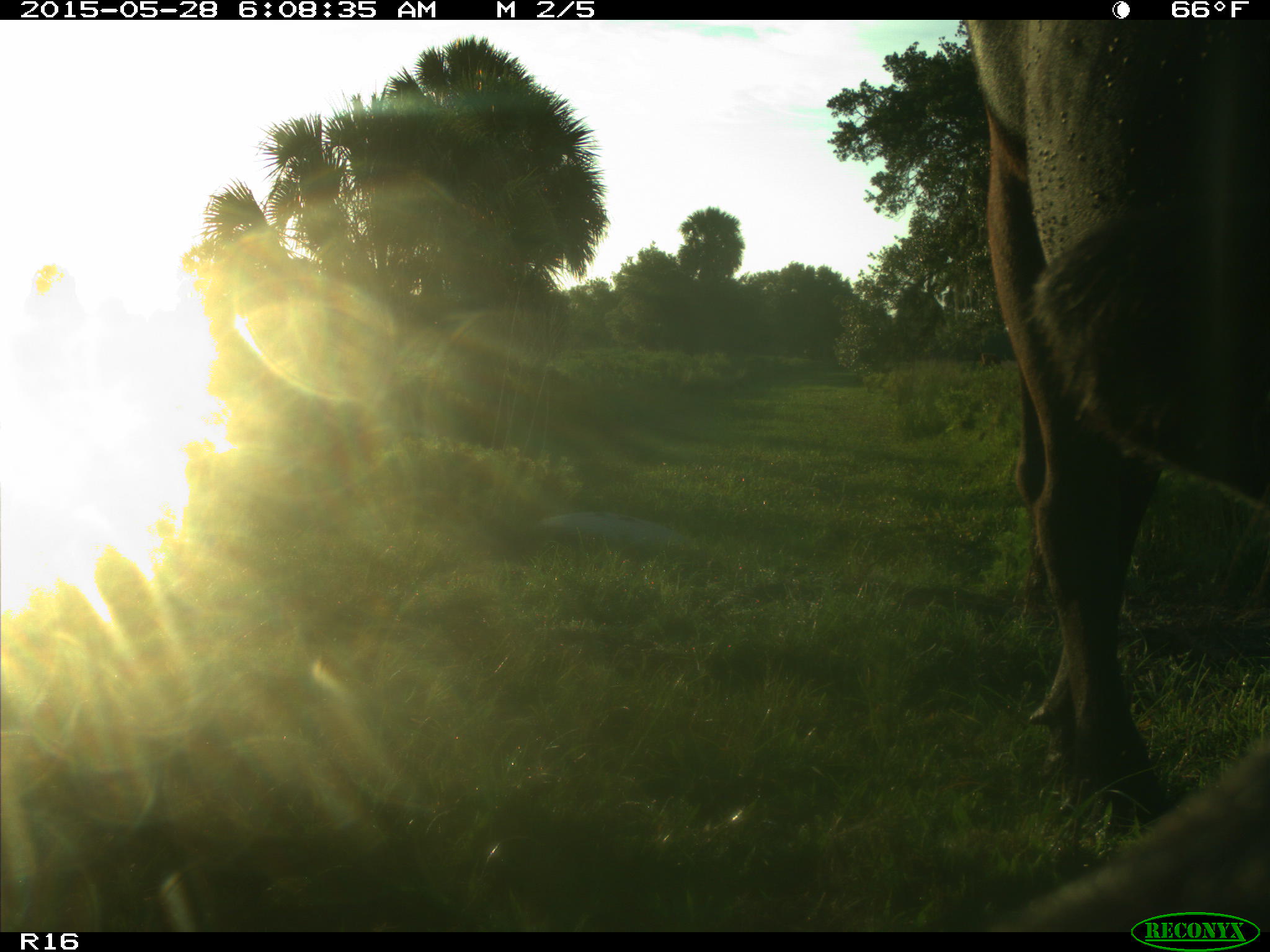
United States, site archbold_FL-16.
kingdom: Animalia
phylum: Chordata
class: Mammalia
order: Artiodactyla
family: Bovidae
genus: Bos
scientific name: Bos taurus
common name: domestic cow